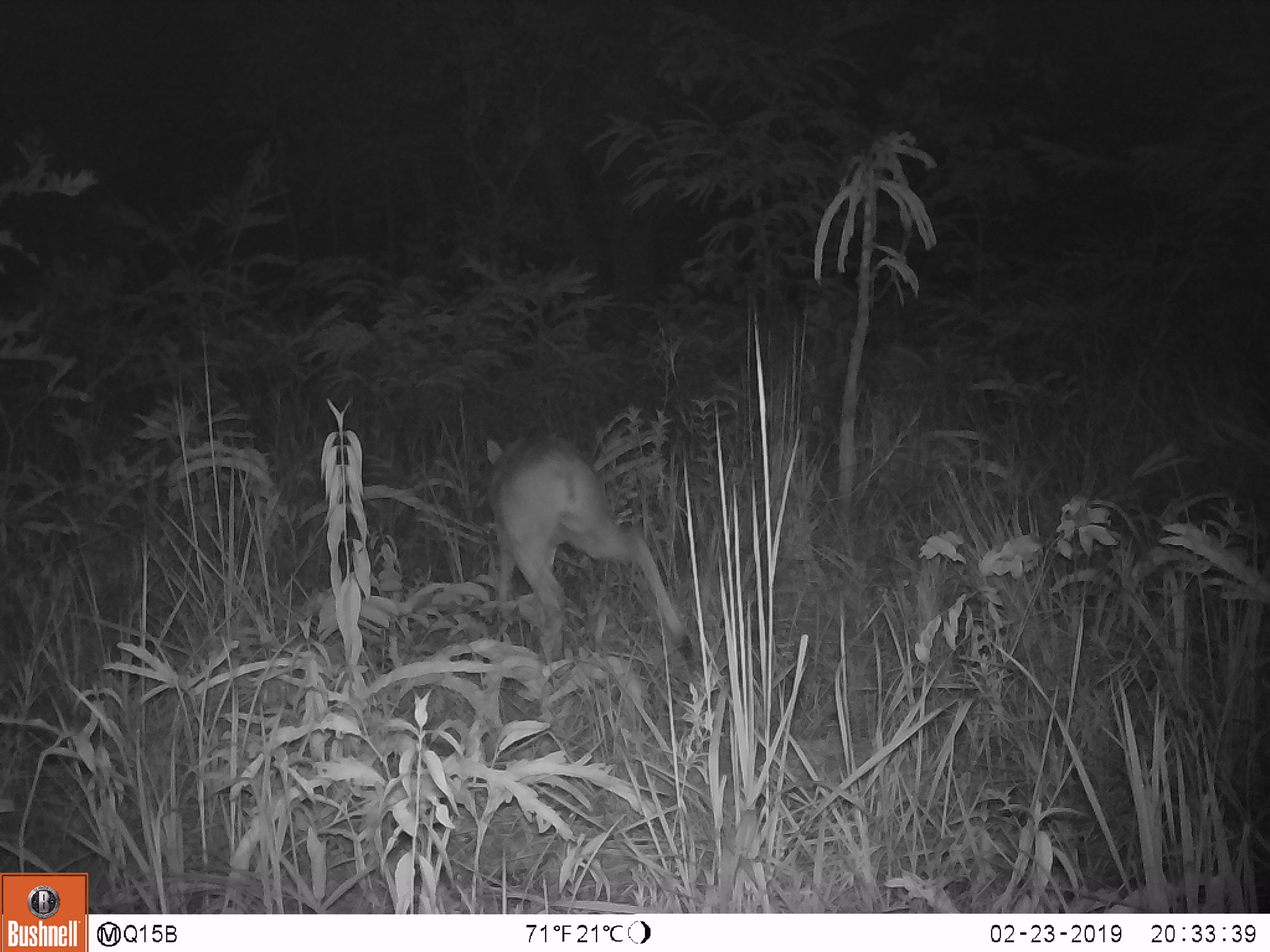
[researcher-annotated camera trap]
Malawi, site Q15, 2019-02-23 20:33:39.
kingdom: Animalia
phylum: Chordata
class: Mammalia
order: Artiodactyla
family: Bovidae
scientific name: Antilopinae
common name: small antelope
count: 1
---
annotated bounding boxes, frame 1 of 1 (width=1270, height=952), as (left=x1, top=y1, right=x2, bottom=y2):
small antelope: (left=474, top=428, right=708, bottom=672)